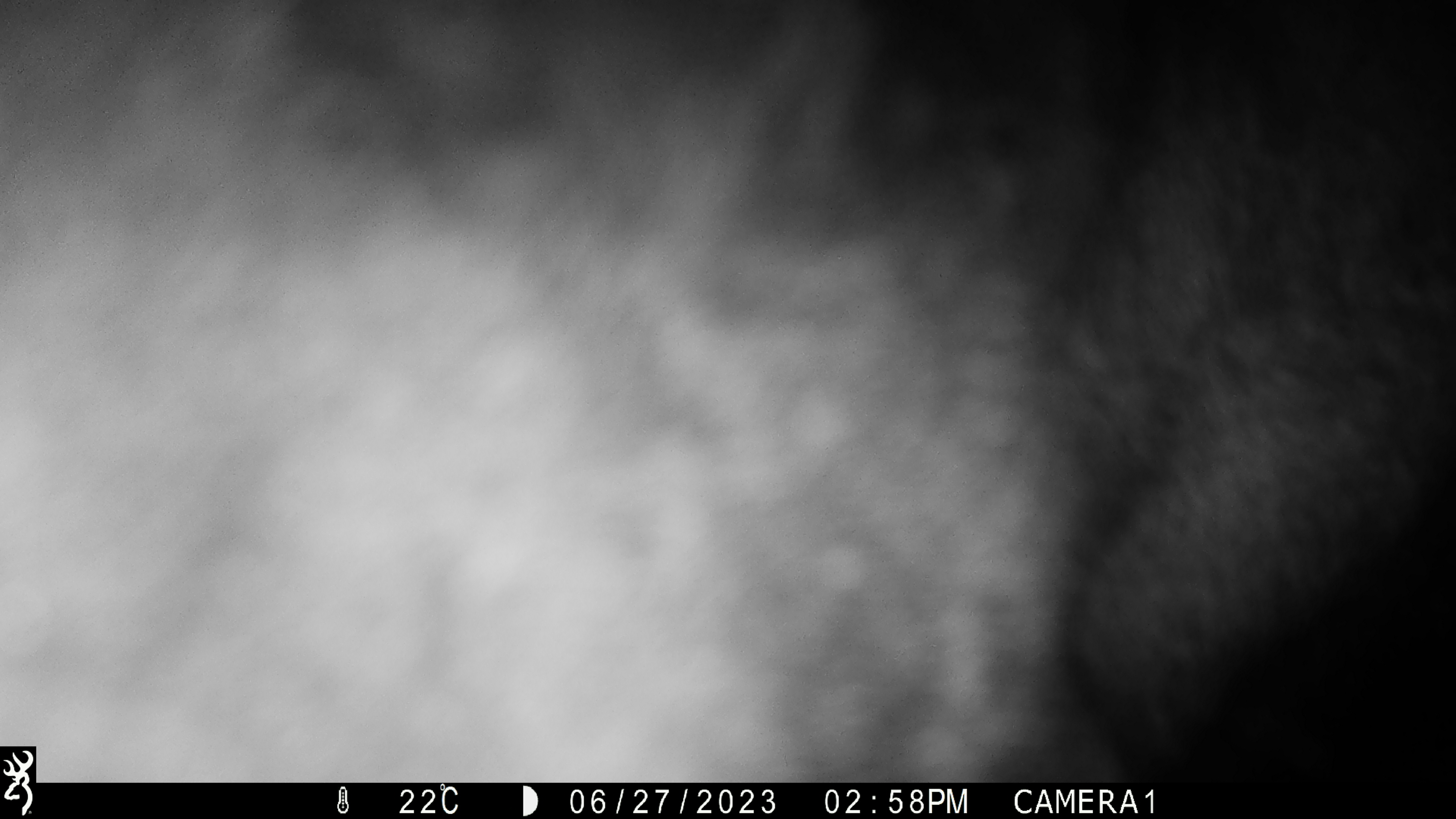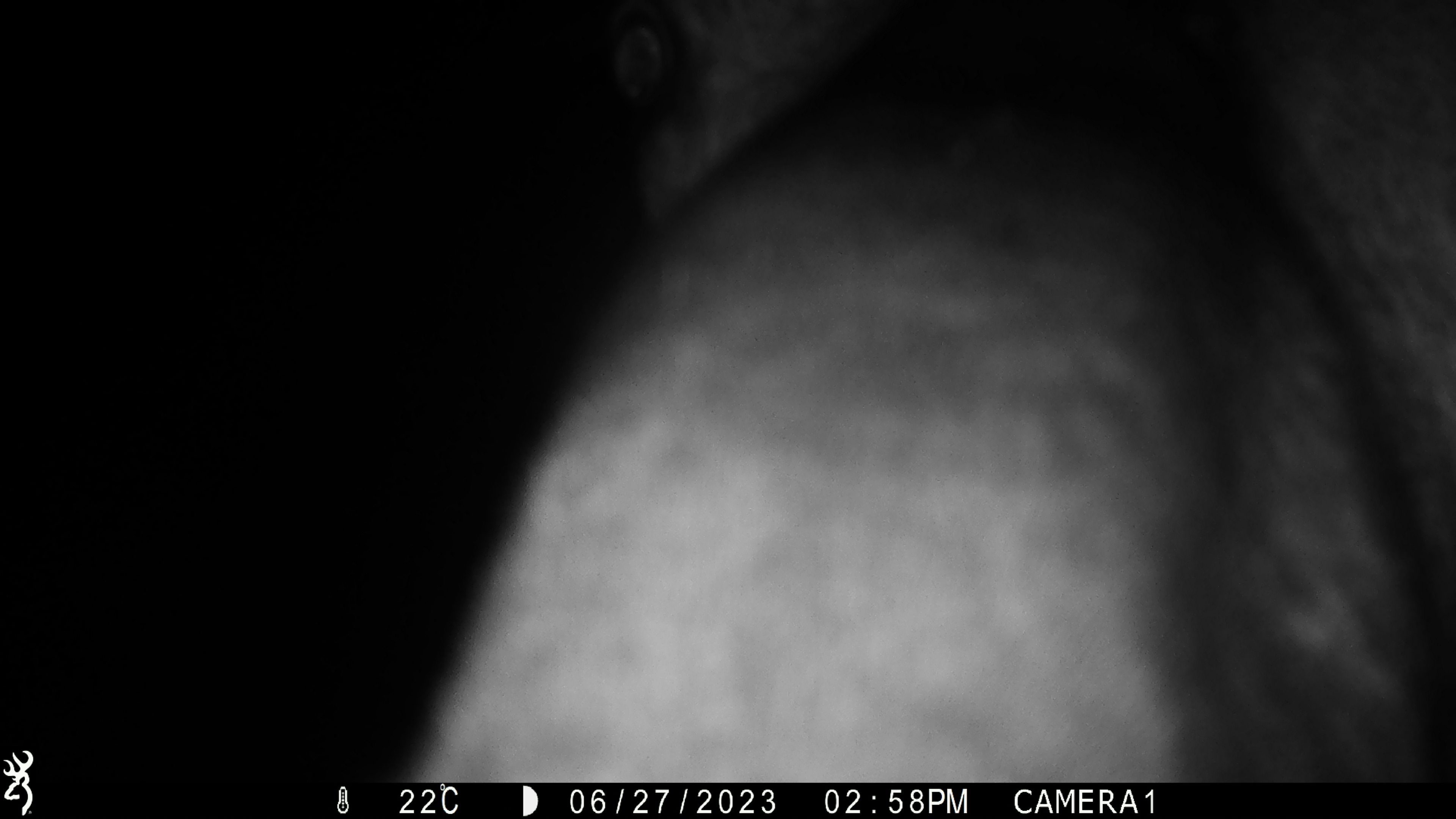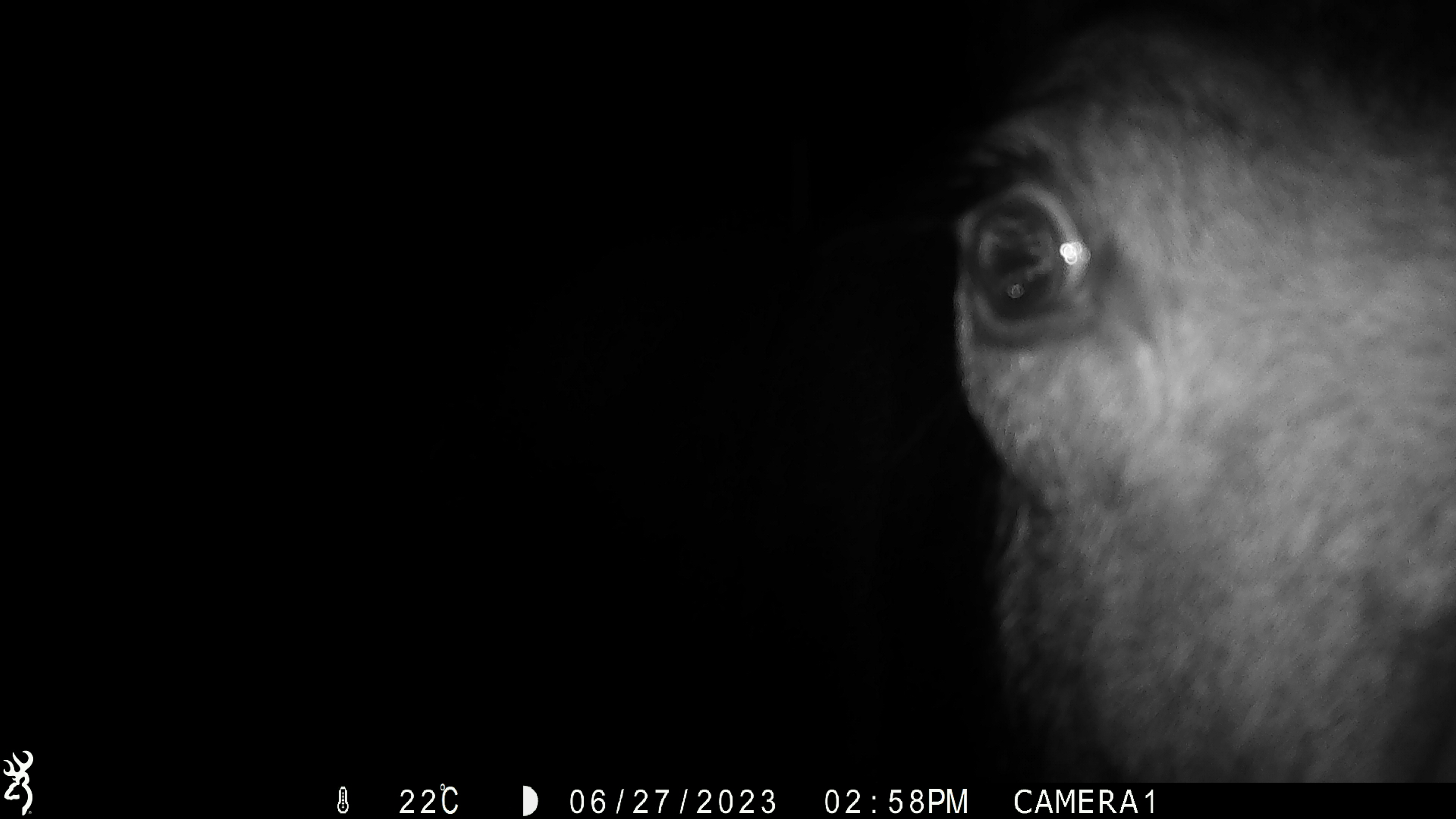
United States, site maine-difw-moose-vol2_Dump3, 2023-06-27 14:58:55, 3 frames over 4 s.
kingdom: Animalia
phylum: Chordata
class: Mammalia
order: Artiodactyla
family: Cervidae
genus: Alces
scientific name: Alces alces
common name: moose